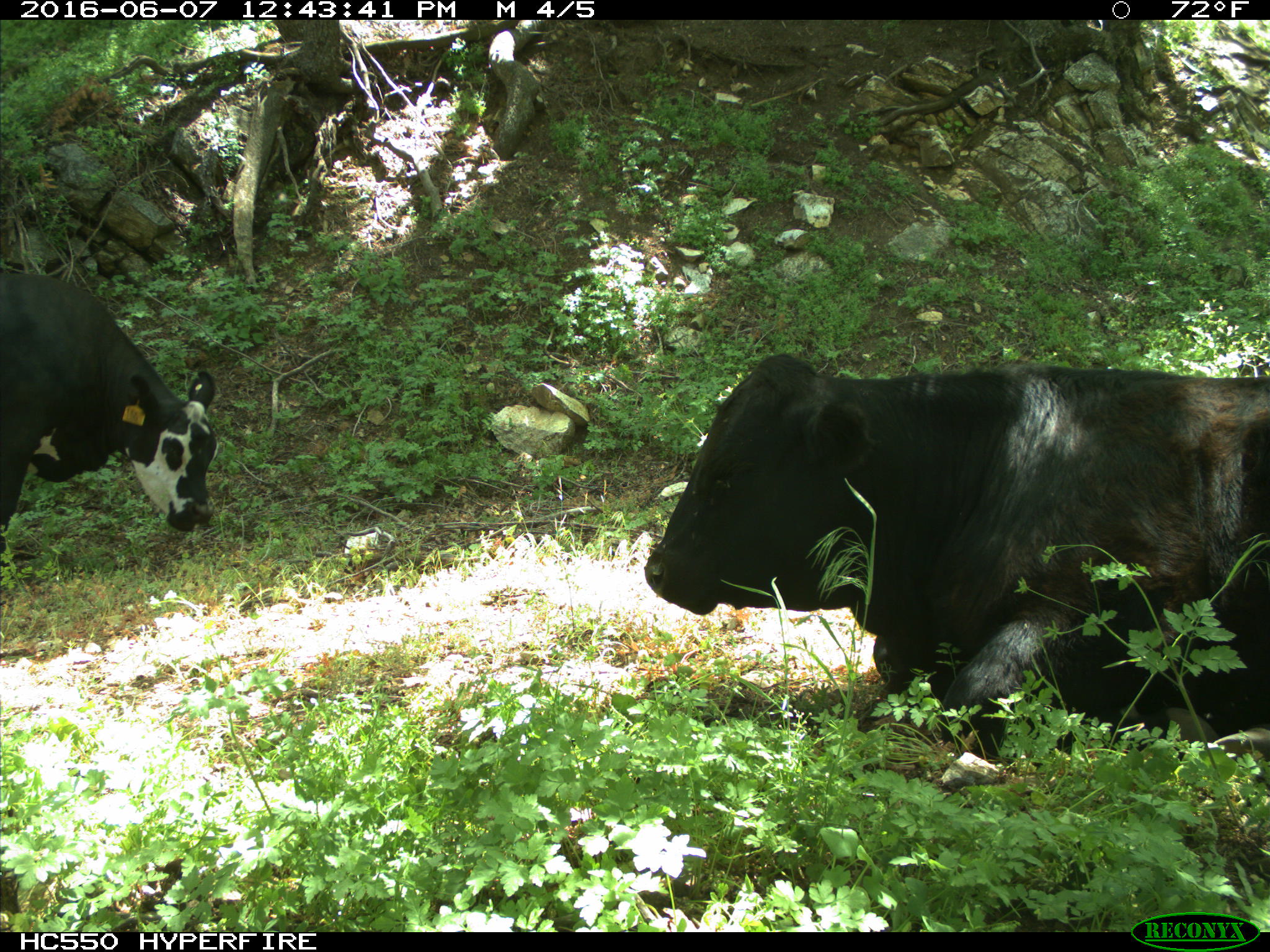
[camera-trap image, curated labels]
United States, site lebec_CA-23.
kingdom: Animalia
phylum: Chordata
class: Mammalia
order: Artiodactyla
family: Bovidae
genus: Bos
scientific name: Bos taurus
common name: domestic cow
Bos taurus (domestic cow).